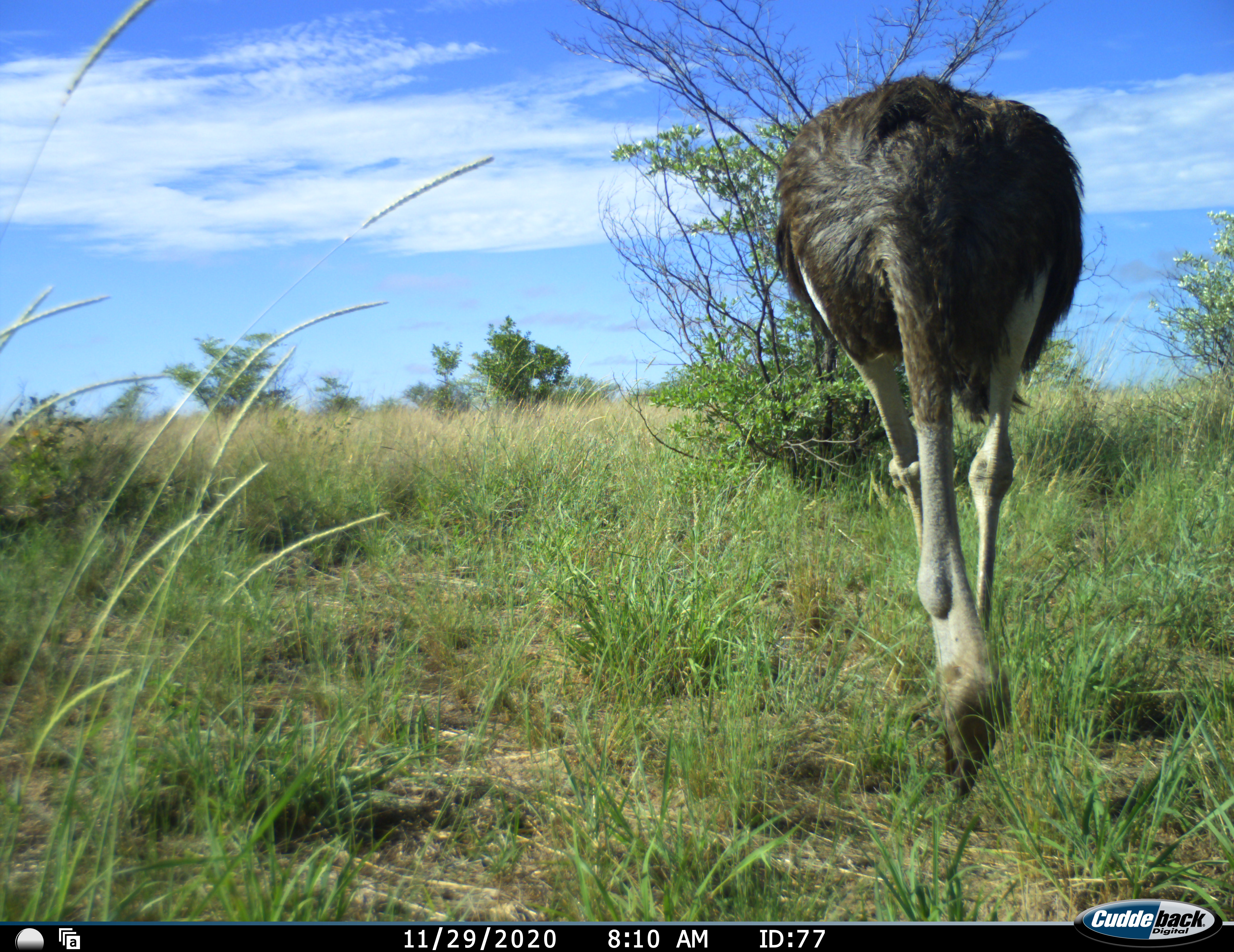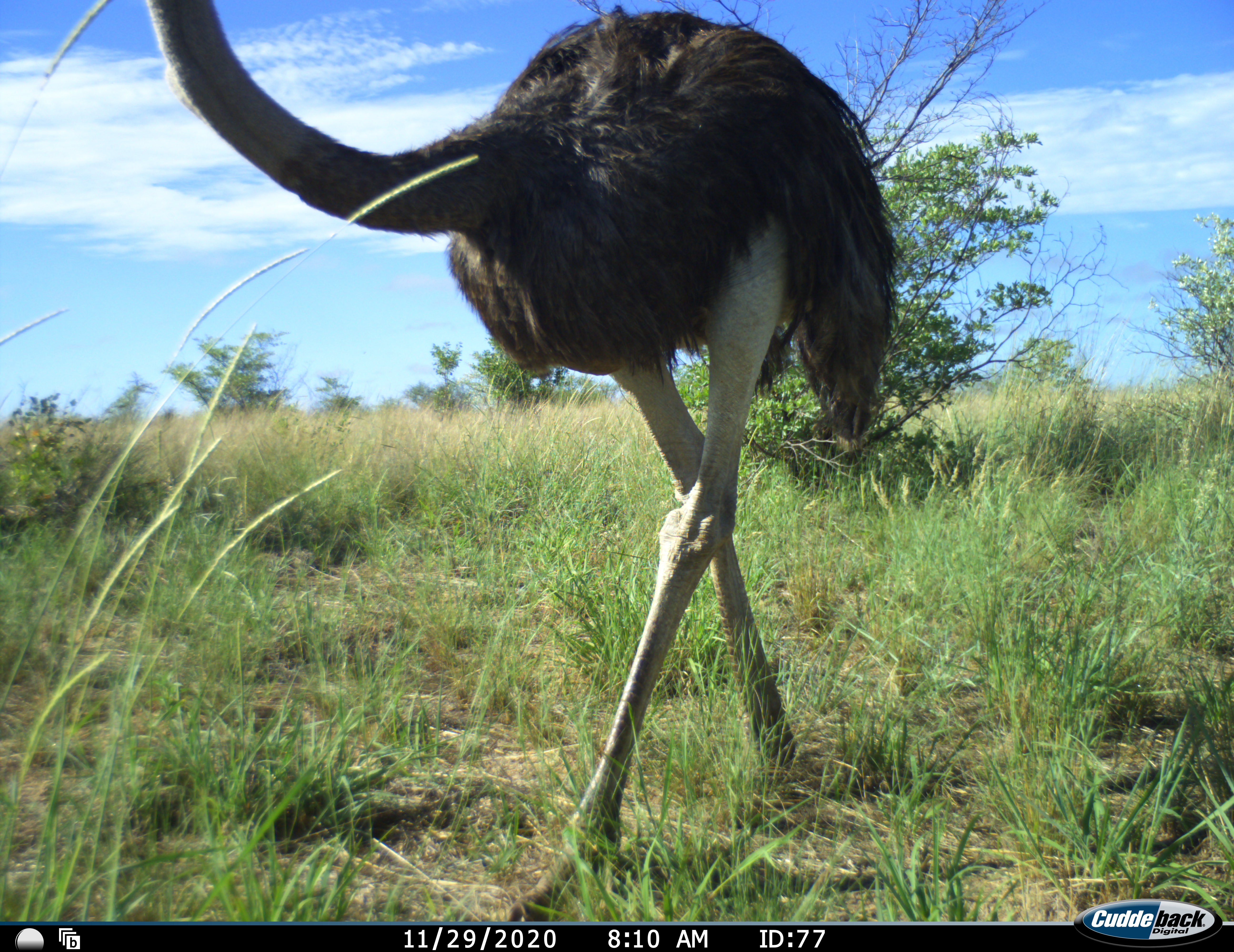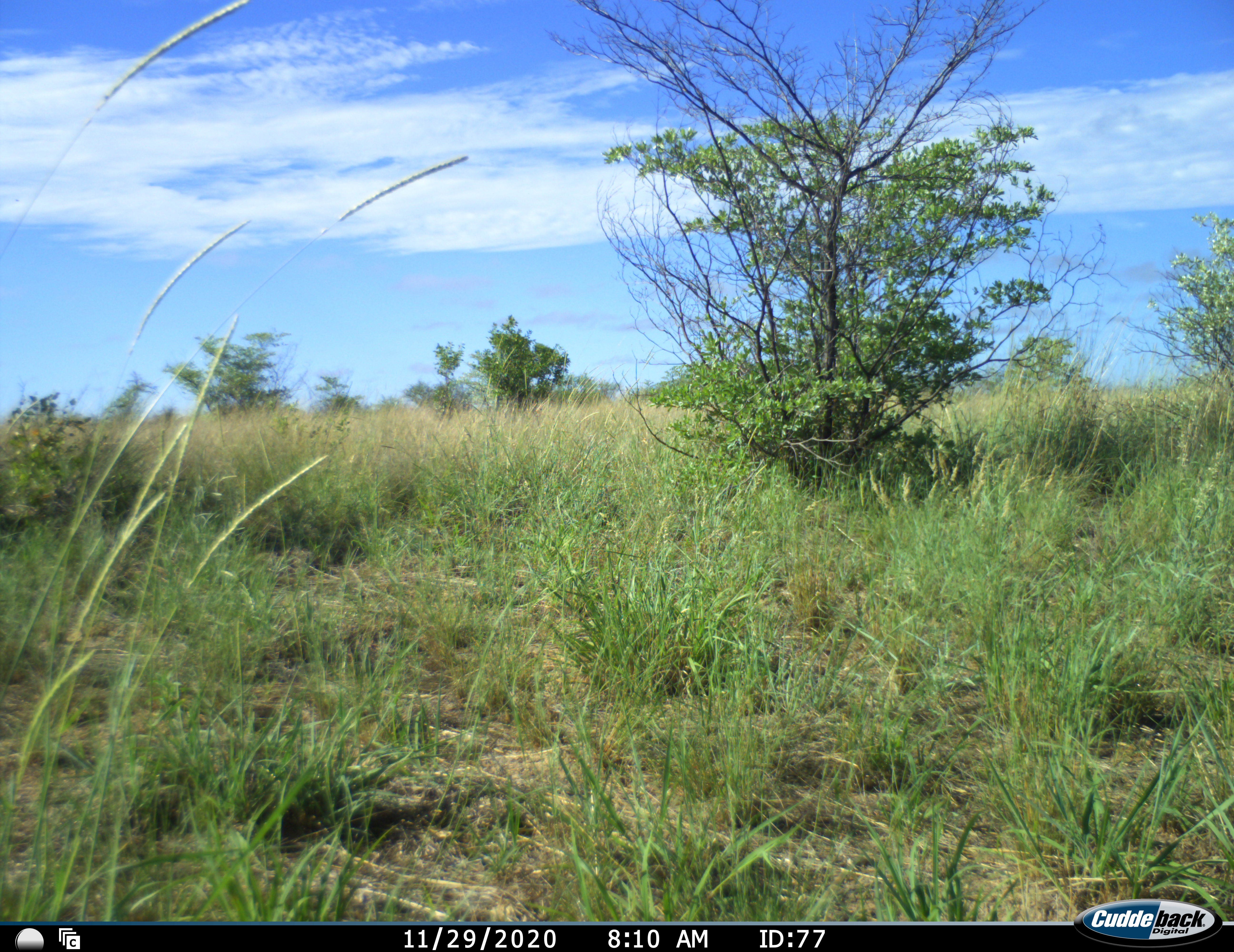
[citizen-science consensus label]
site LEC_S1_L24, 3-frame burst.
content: unidentified animal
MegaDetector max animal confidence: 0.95